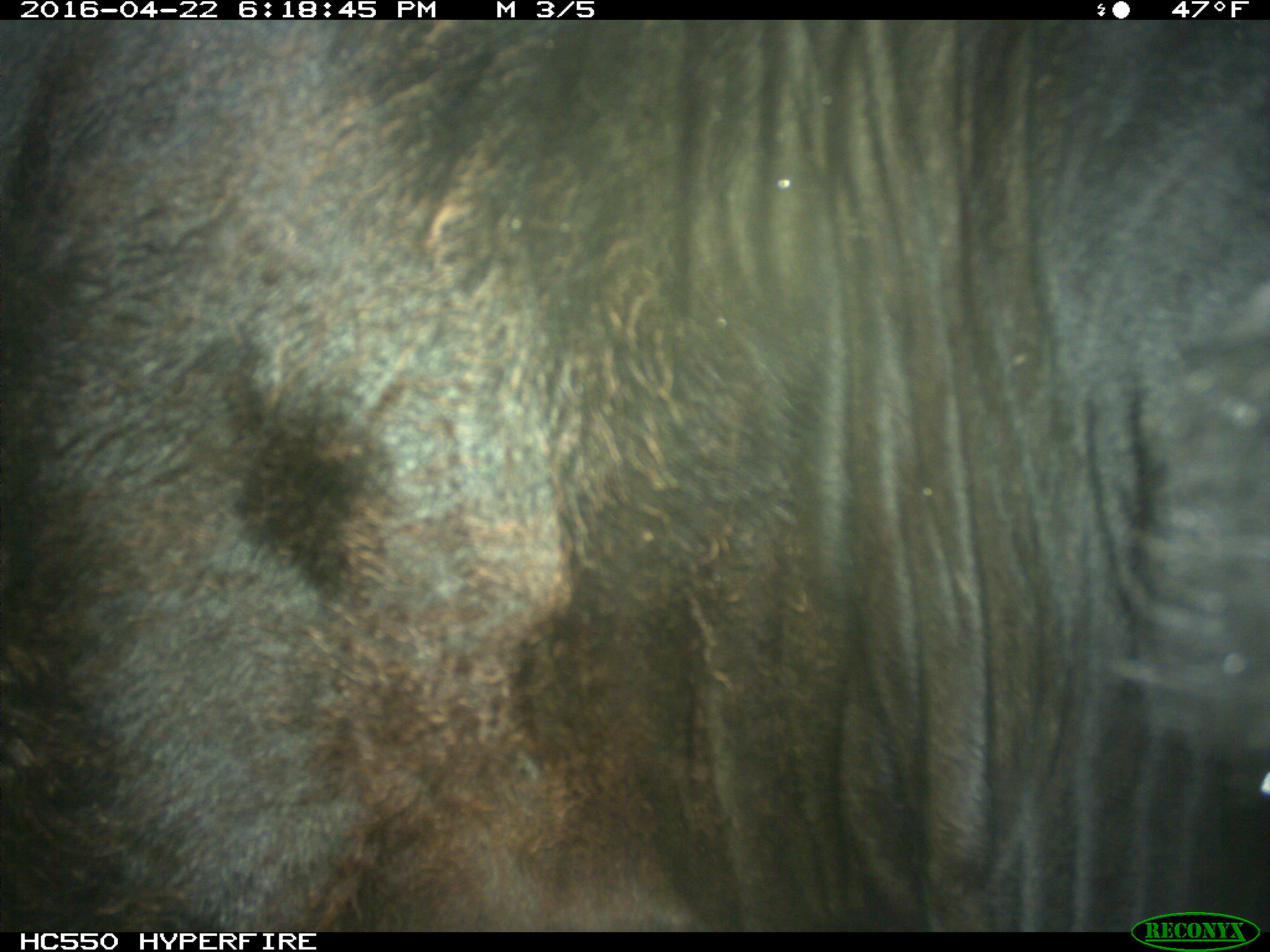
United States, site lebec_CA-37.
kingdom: Animalia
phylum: Chordata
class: Mammalia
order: Artiodactyla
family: Bovidae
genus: Bos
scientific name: Bos taurus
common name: domestic cow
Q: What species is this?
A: Bos taurus (domestic cow).